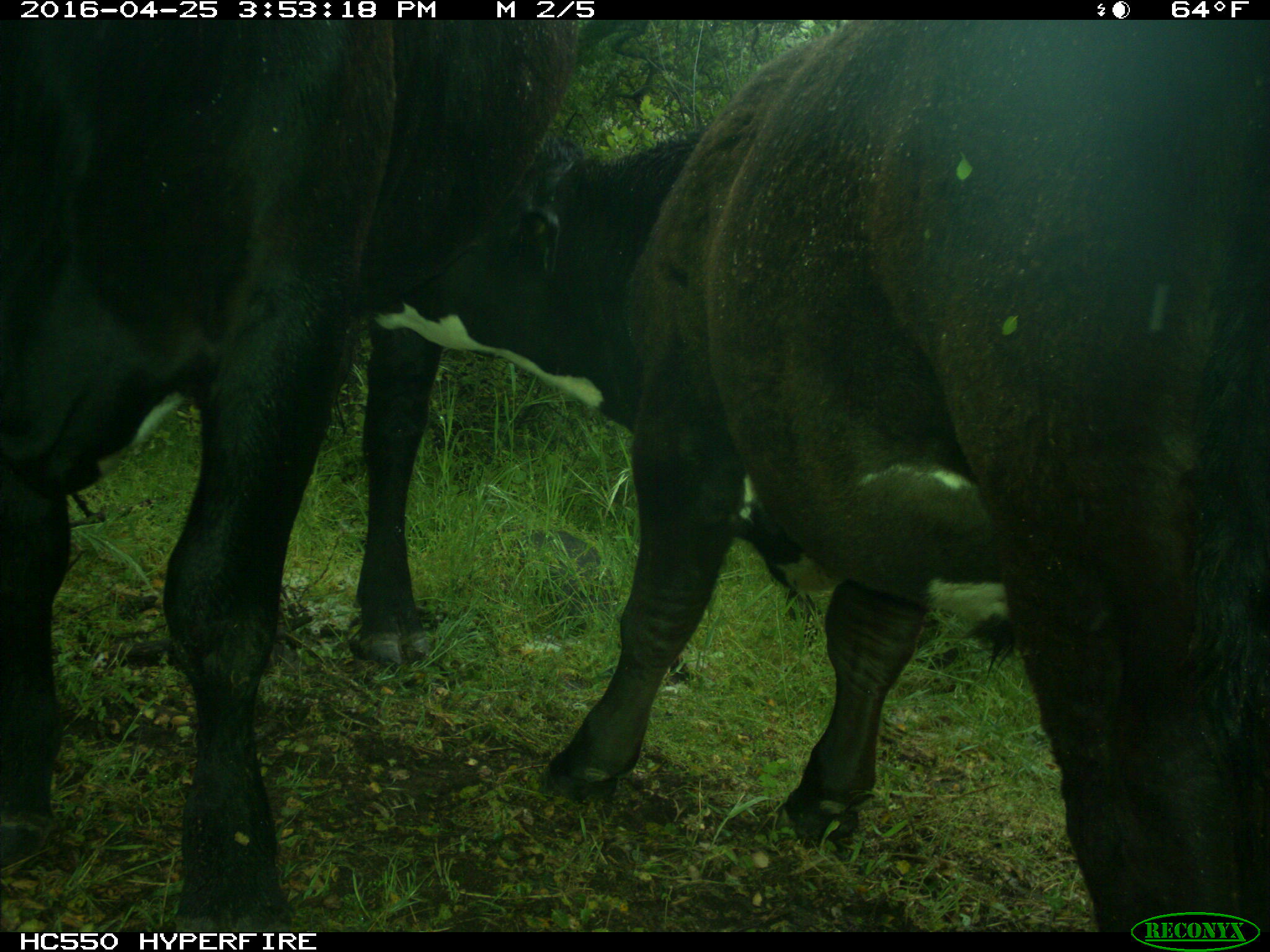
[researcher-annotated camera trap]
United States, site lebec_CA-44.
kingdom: Animalia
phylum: Chordata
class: Mammalia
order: Artiodactyla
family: Bovidae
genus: Bos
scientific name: Bos taurus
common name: domestic cow